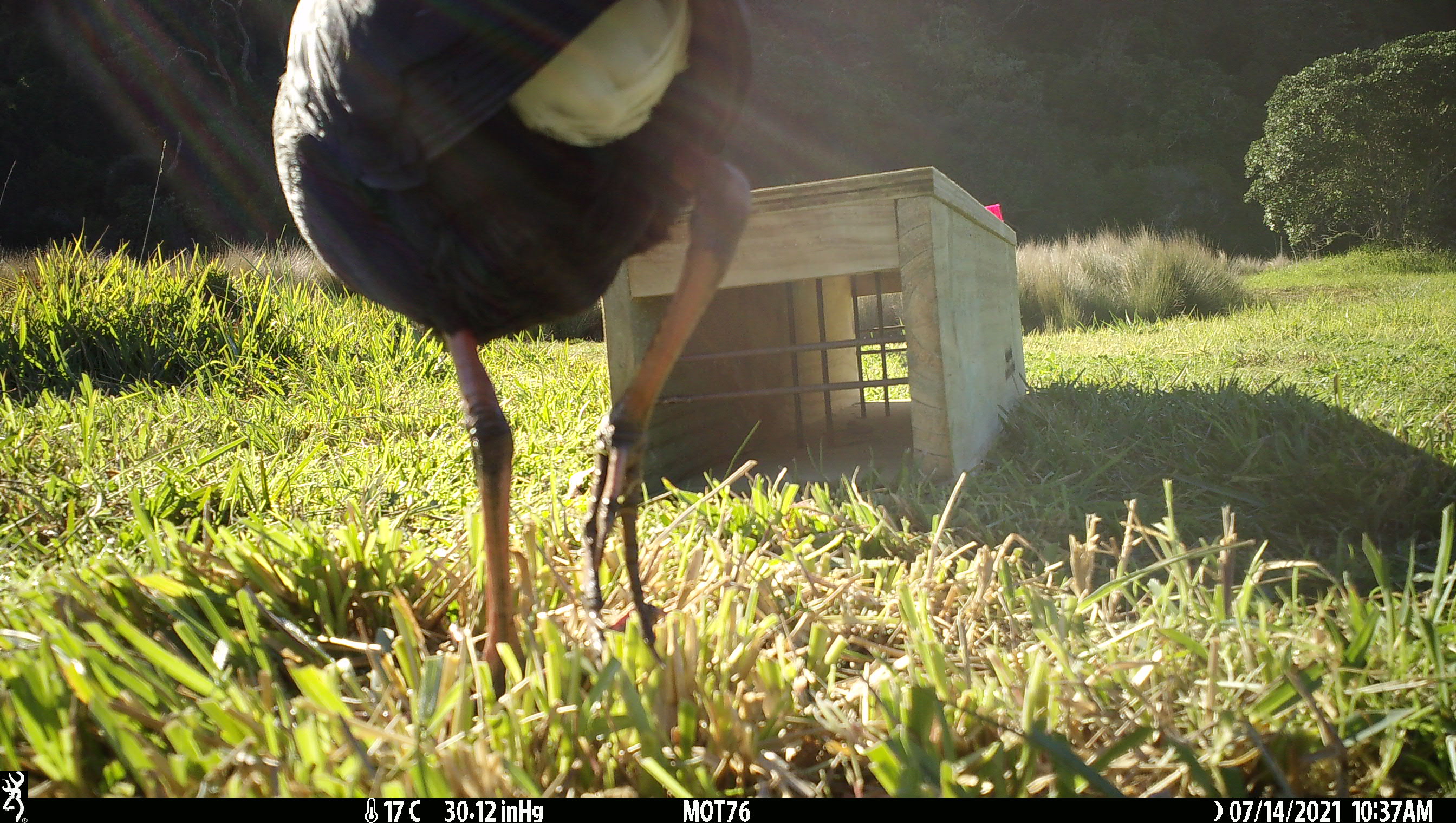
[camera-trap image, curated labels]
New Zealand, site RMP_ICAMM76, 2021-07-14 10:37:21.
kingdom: Animalia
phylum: Chordata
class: Aves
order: Gruiformes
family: Rallidae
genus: Porphyrio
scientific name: Porphyrio melanotus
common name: australasian swamphen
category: pukeko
Pukeko (australasian swamphen) (Porphyrio melanotus).